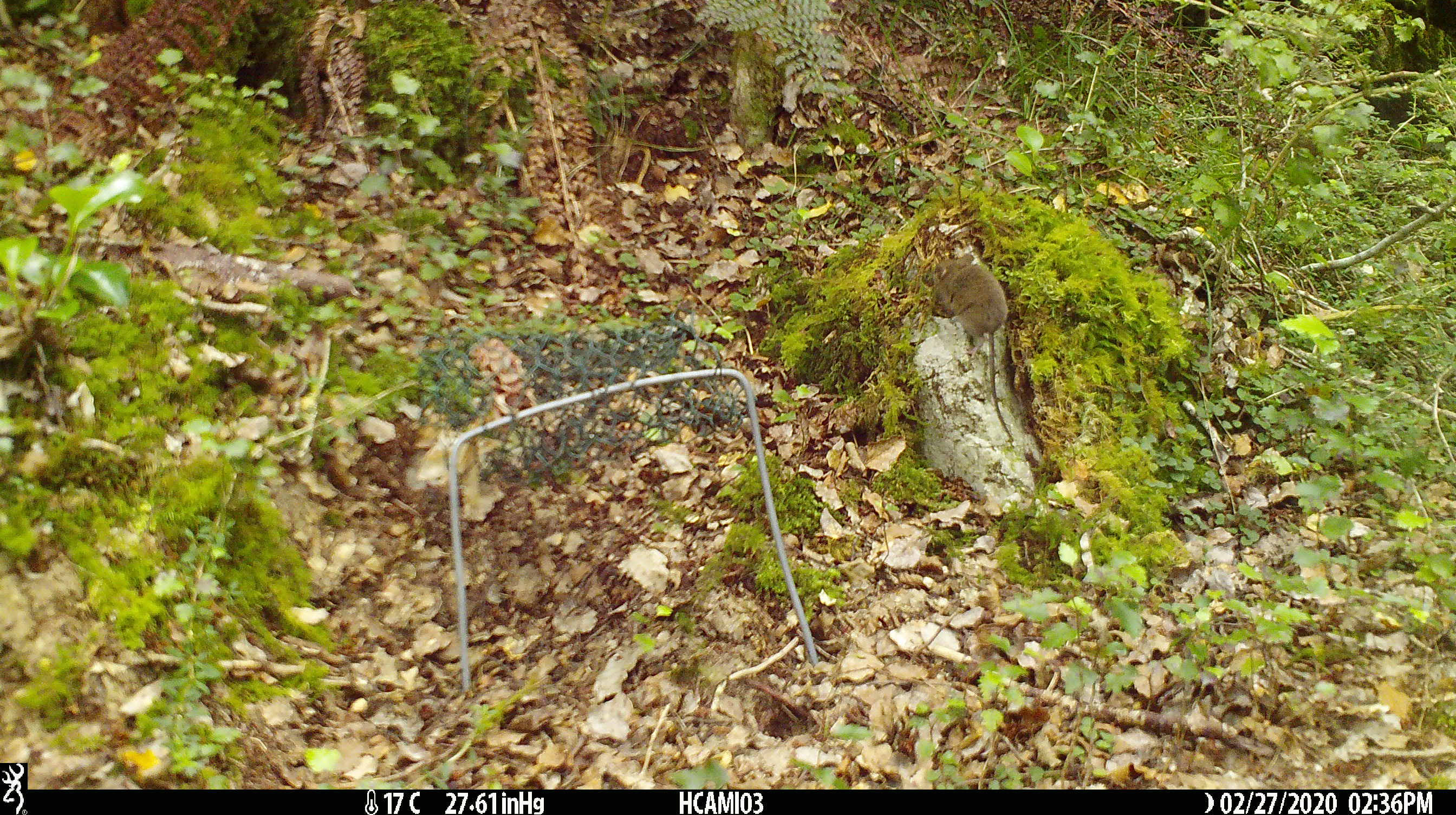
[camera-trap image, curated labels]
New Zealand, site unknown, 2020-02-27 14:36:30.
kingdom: Animalia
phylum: Chordata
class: Mammalia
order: Rodentia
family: Muridae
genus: Mus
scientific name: Mus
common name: mouse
Mouse (Mus).